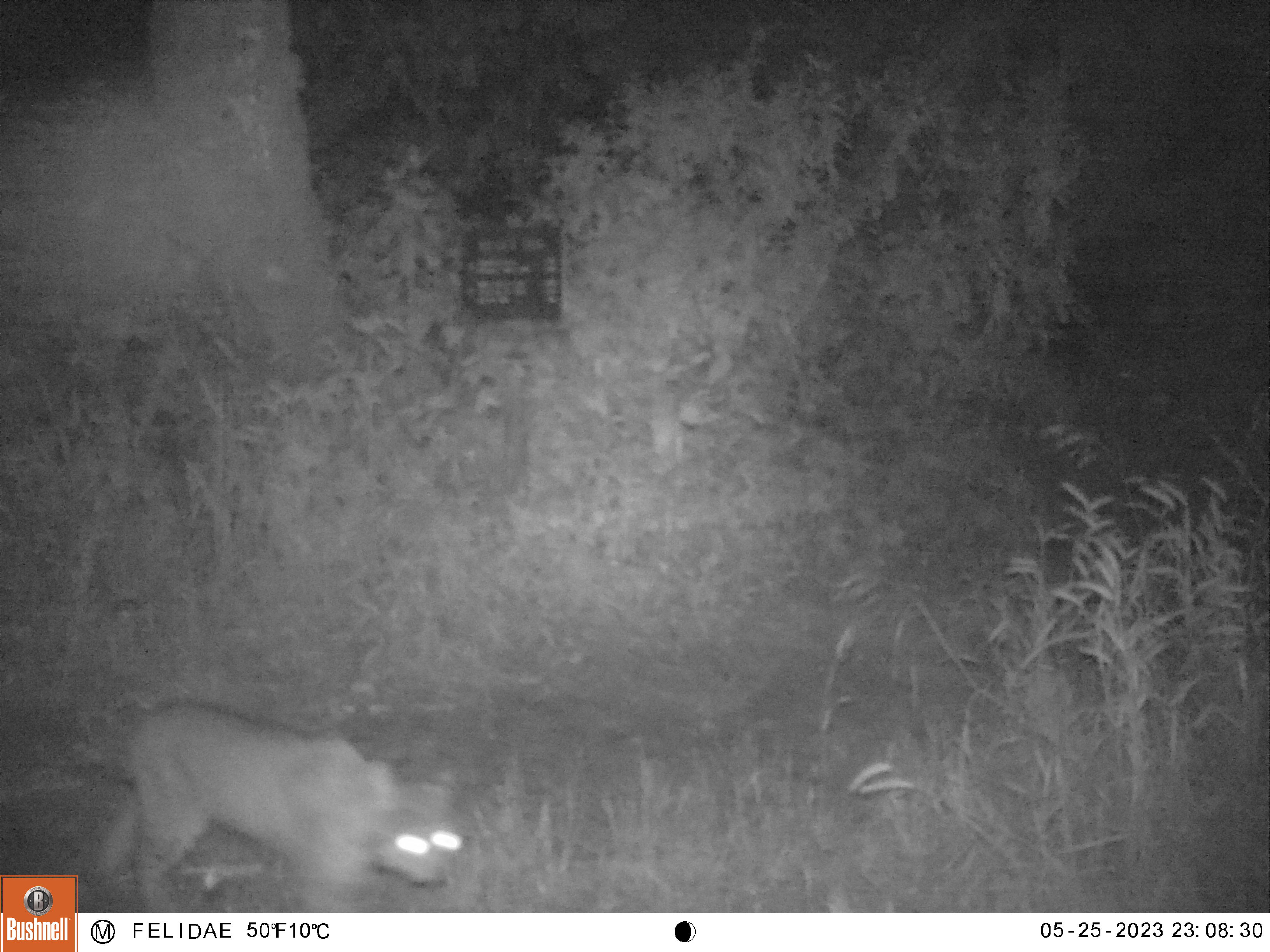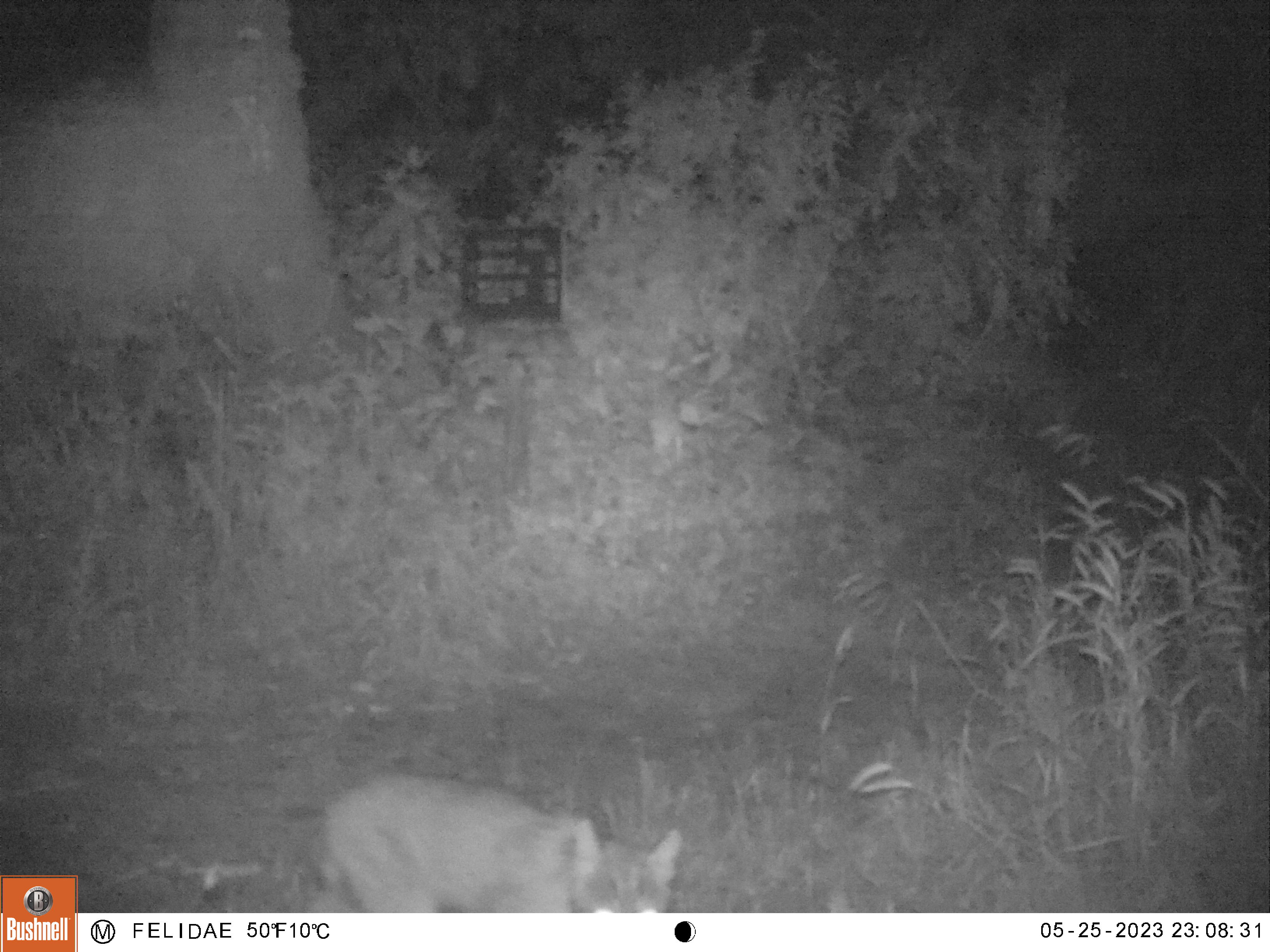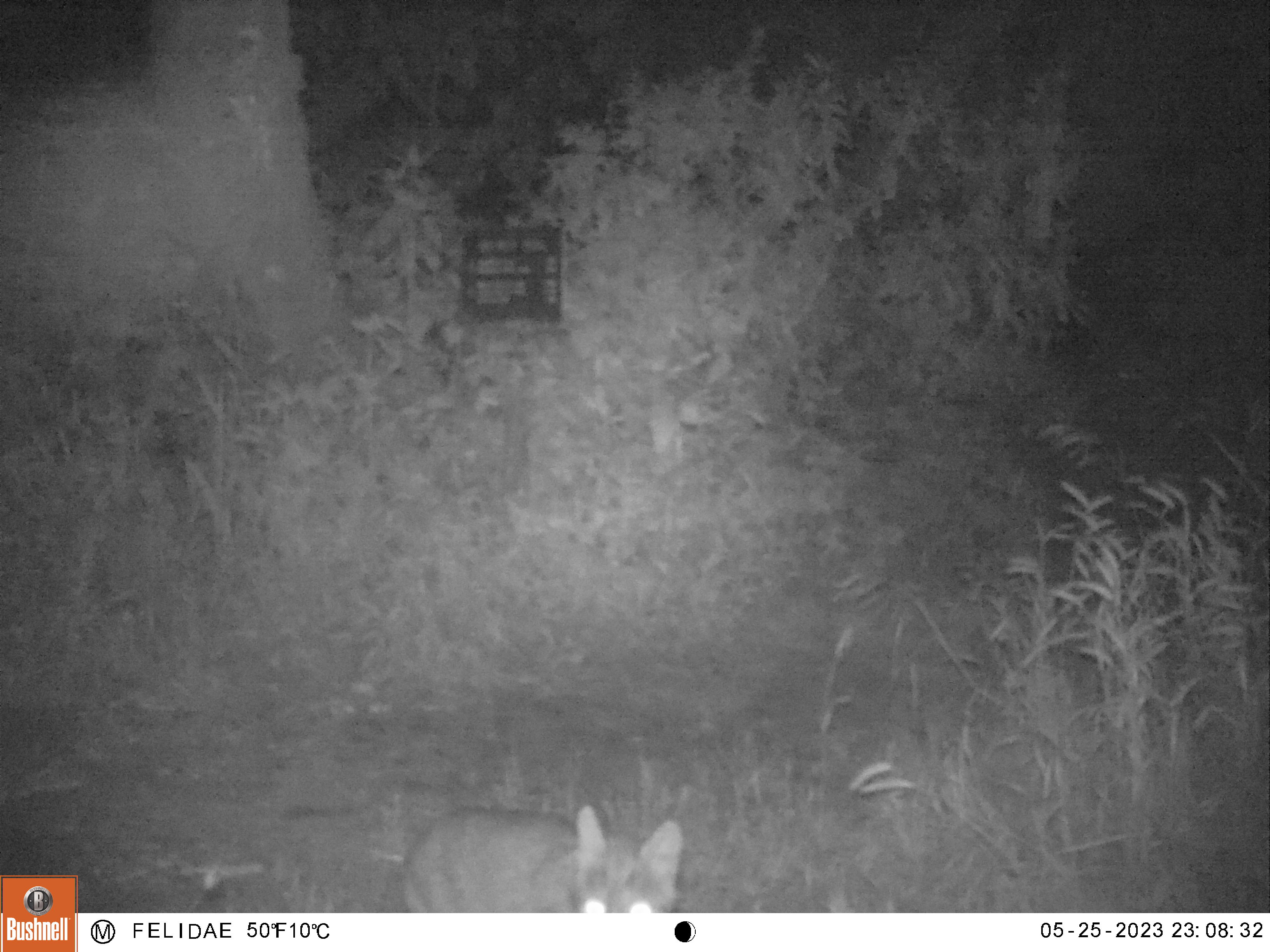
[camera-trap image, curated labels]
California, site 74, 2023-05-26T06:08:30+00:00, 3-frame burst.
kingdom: Animalia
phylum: Chordata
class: Mammalia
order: Carnivora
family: Felidae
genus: Lynx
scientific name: Lynx rufus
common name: bobcat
Bobcat (Lynx rufus).